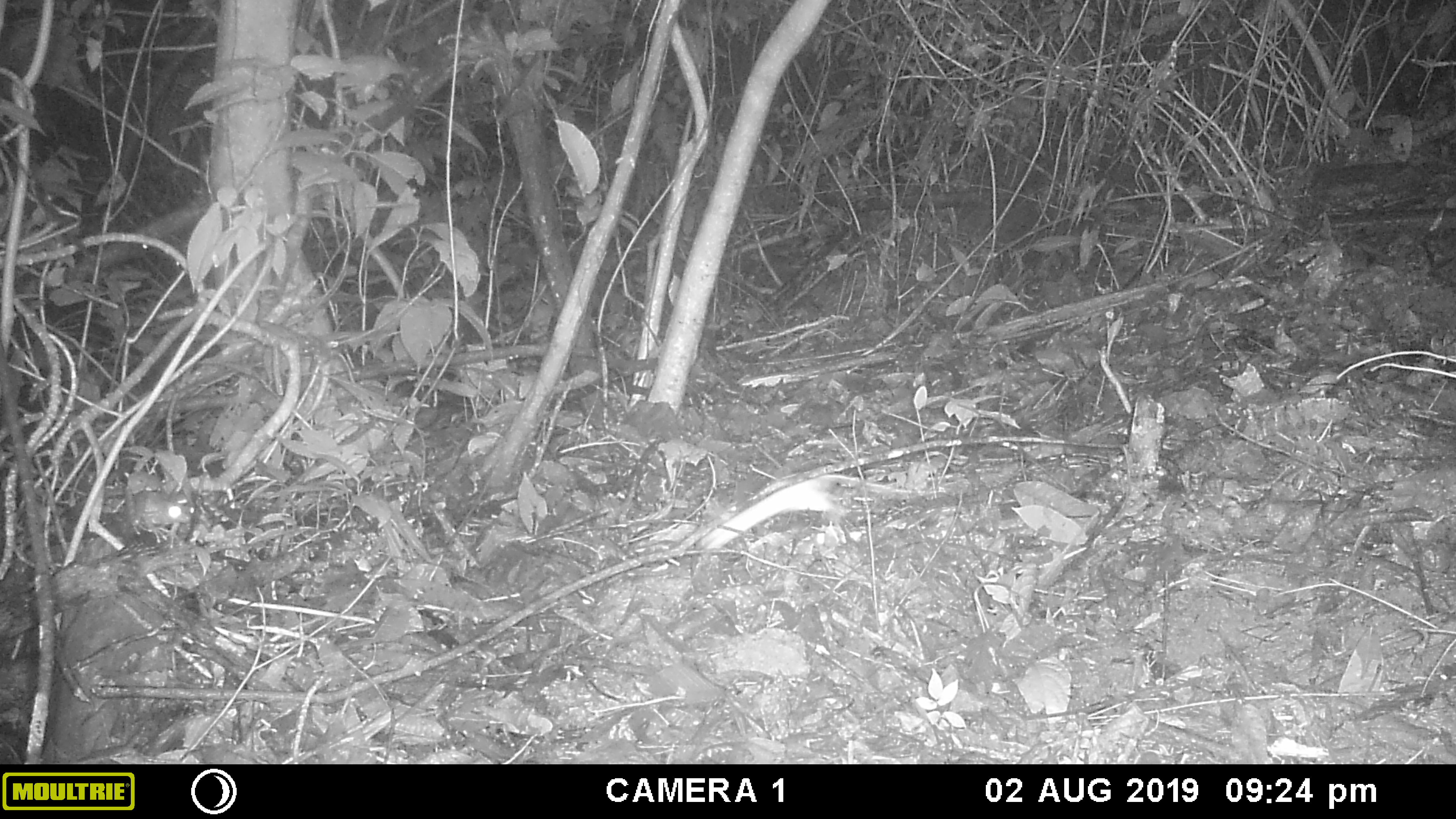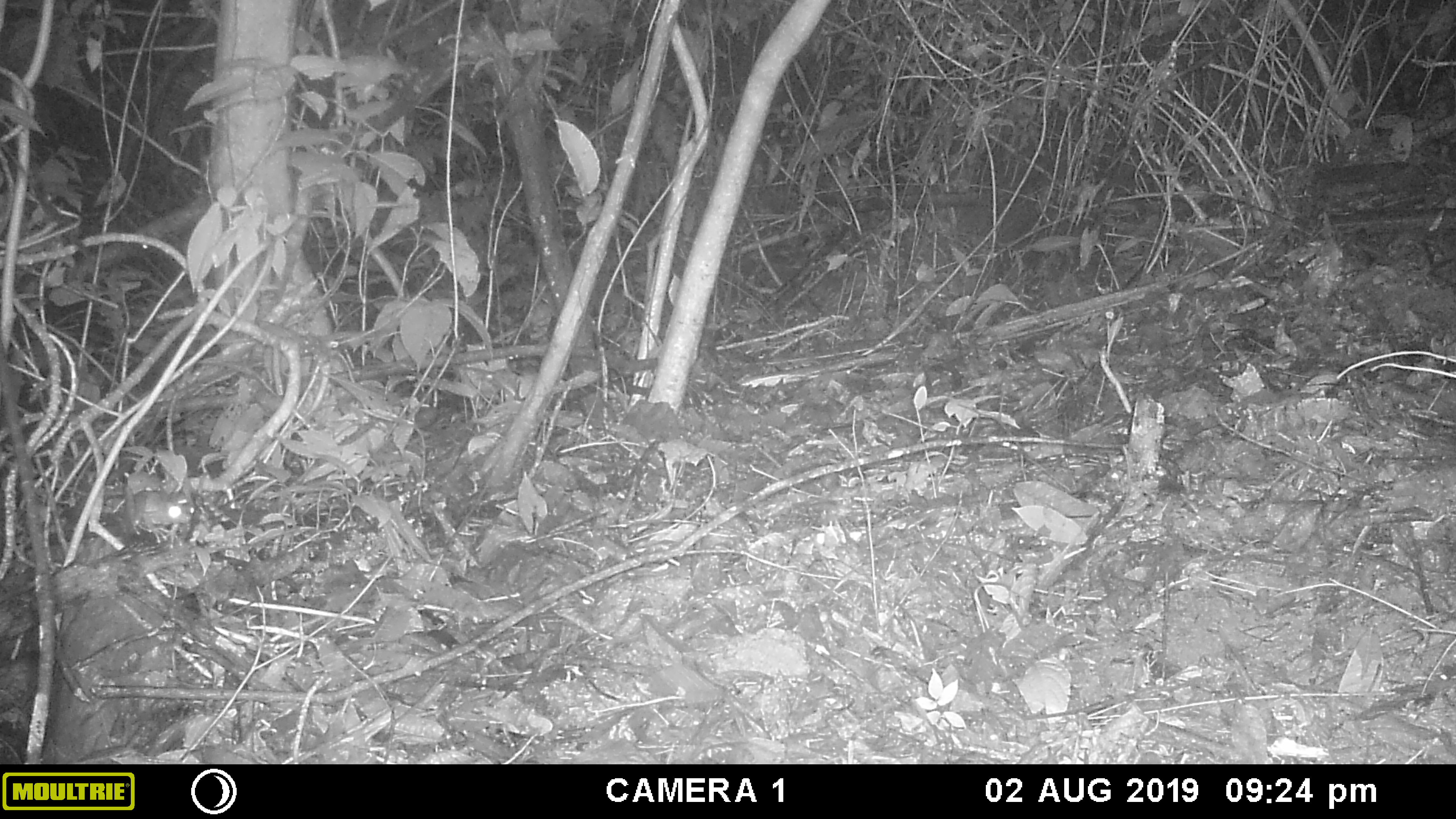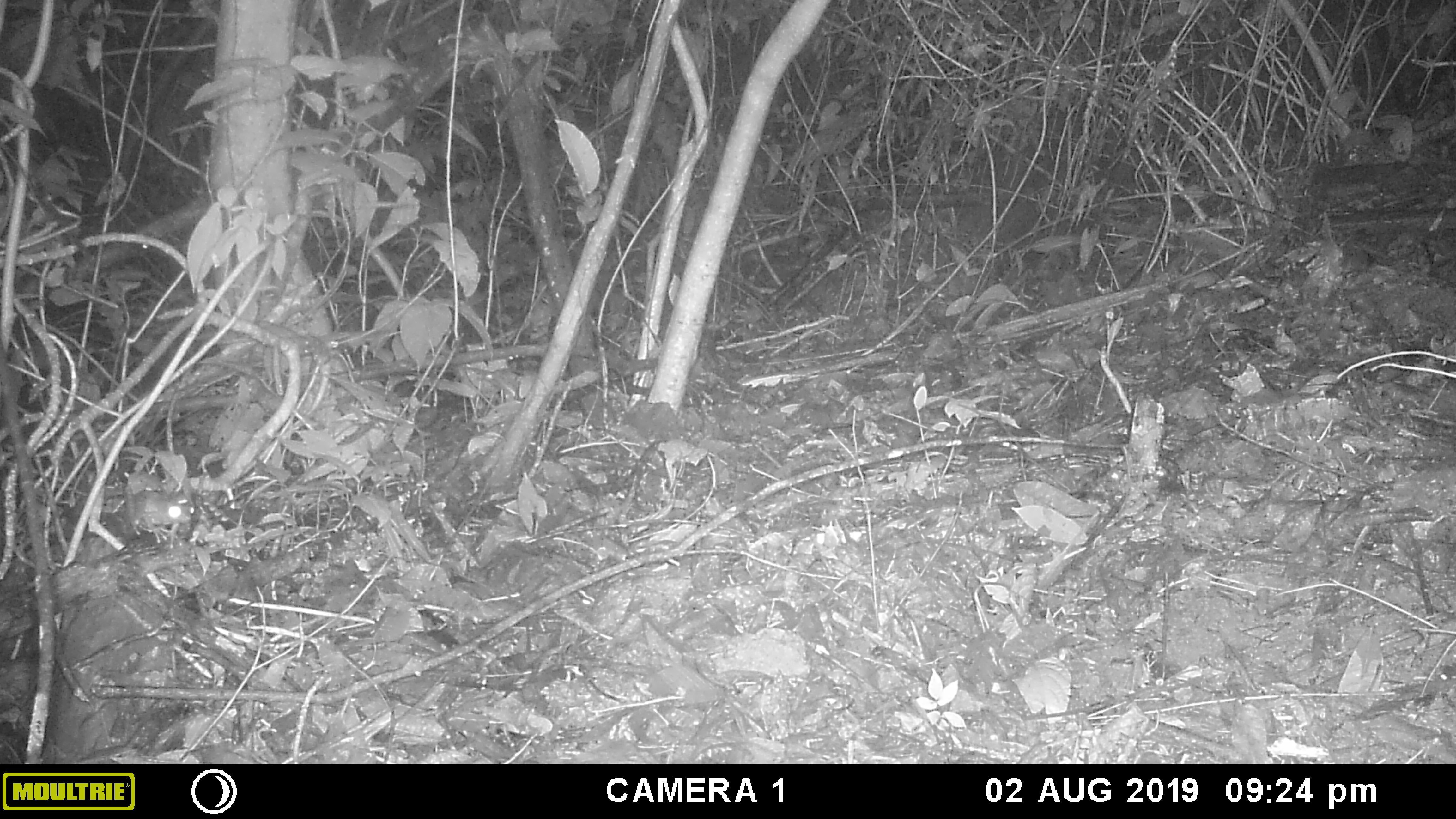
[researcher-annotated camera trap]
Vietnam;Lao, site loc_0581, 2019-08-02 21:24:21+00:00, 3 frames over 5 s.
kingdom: Animalia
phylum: Chordata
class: Mammalia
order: Rodentia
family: Muridae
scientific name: Muridae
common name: old-world mice and rats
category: unidentified murid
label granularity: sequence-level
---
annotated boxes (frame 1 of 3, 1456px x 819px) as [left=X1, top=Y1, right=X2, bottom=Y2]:
unidentified murid: [left=695, top=474, right=925, bottom=548]; [left=118, top=486, right=195, bottom=543]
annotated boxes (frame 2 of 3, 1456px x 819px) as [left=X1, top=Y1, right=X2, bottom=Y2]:
unidentified murid: [left=124, top=484, right=196, bottom=544]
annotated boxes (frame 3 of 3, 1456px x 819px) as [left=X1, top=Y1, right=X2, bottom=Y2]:
unidentified murid: [left=124, top=485, right=195, bottom=543]